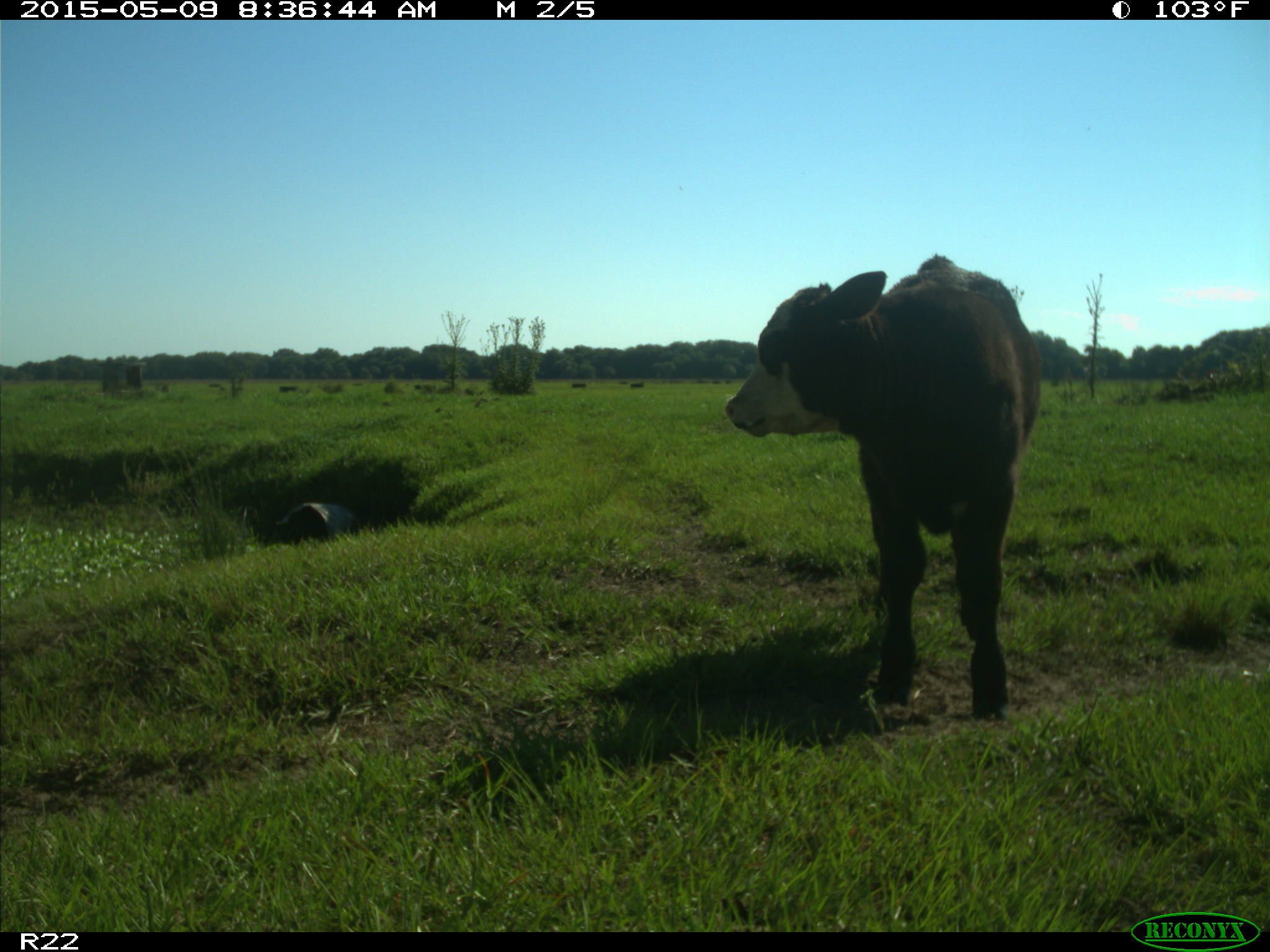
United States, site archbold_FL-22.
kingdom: Animalia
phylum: Chordata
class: Mammalia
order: Artiodactyla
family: Bovidae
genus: Bos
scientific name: Bos taurus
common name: domestic cow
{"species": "Bos taurus (domestic cow)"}